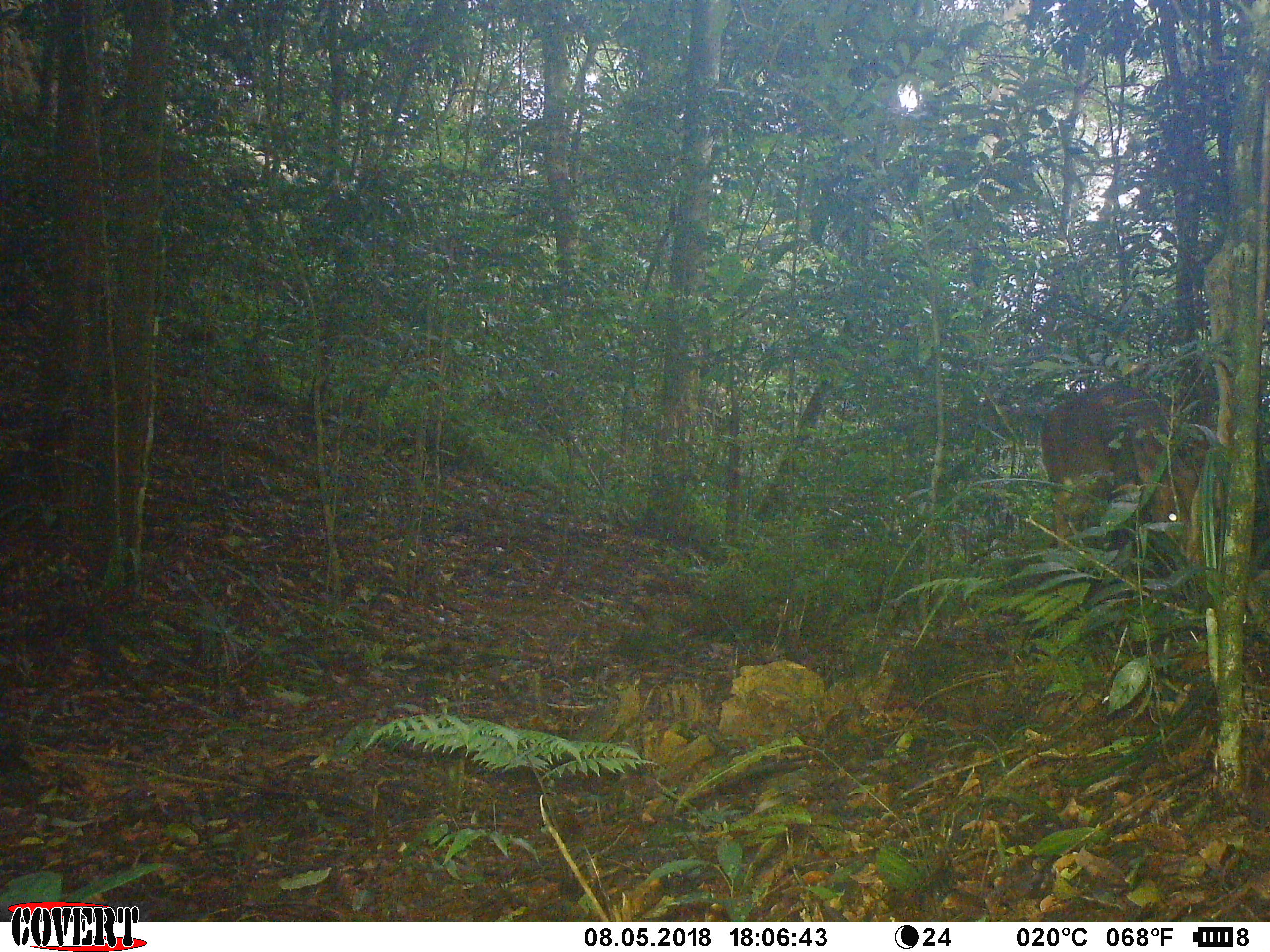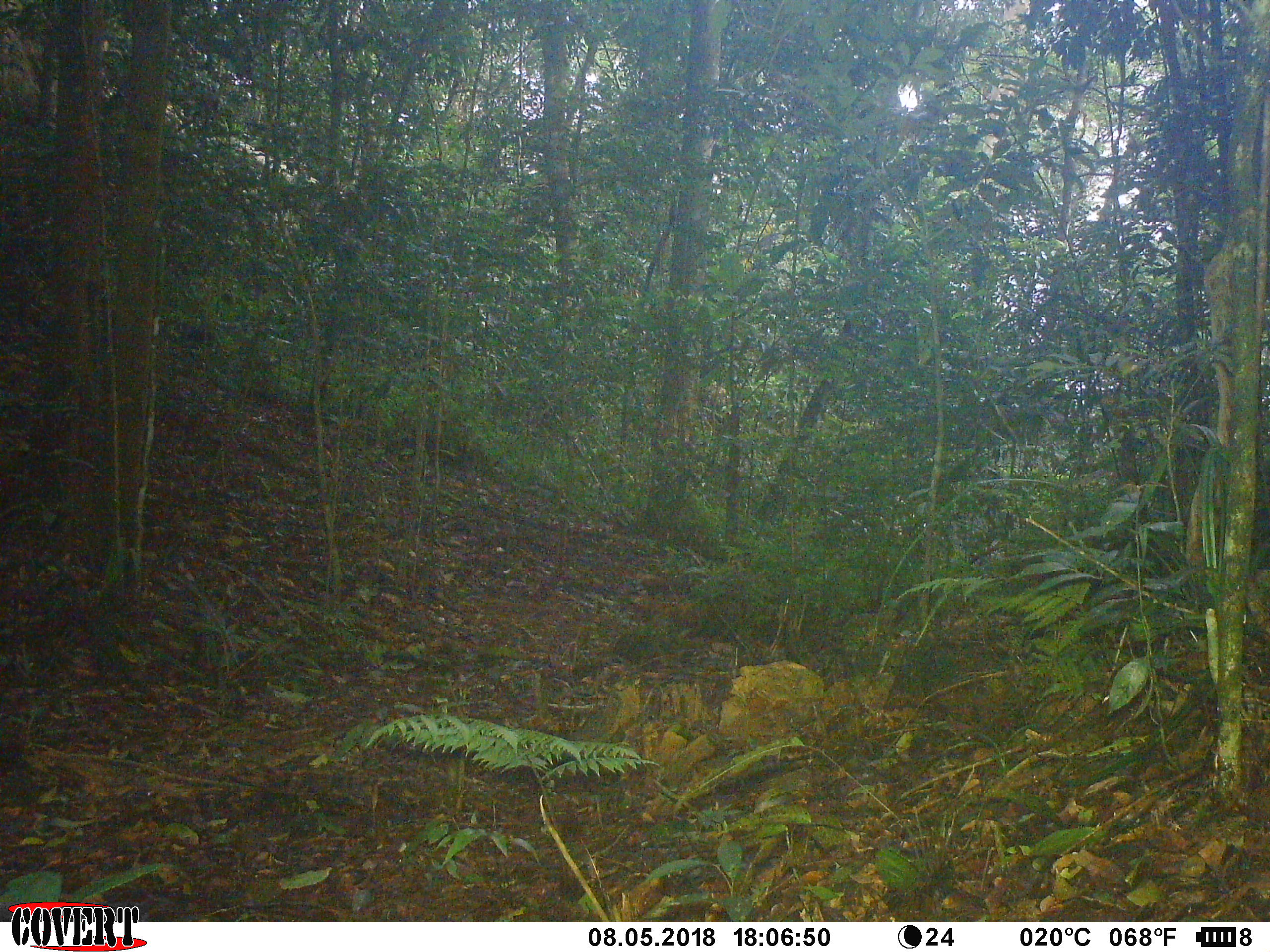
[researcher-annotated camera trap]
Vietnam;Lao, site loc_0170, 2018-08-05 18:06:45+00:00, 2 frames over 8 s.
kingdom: Animalia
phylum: Chordata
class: Mammalia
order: Artiodactyla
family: Cervidae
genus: Muntiacus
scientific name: Muntiacus vuquangensis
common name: large-antlered muntjac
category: large antlered muntjac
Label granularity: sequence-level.